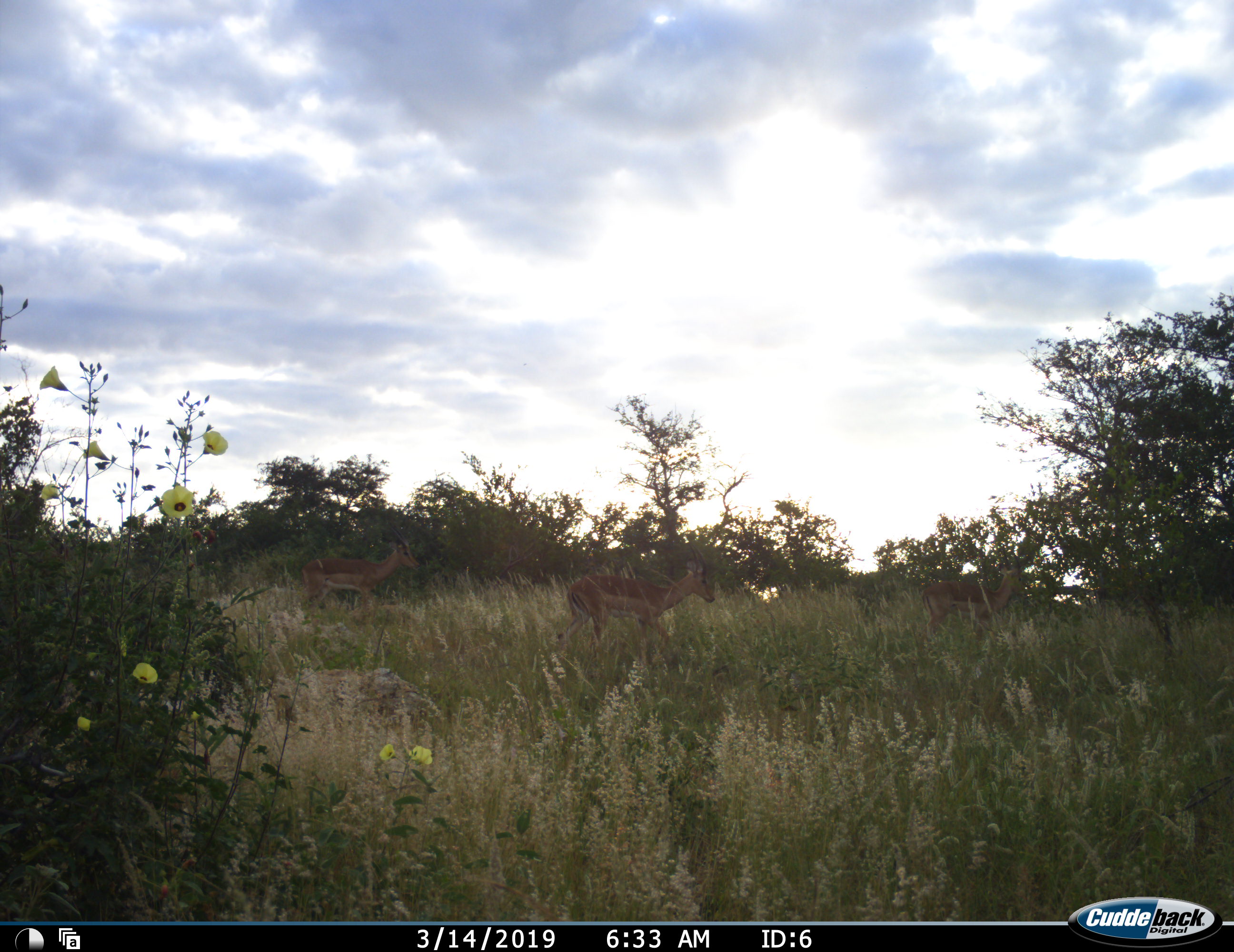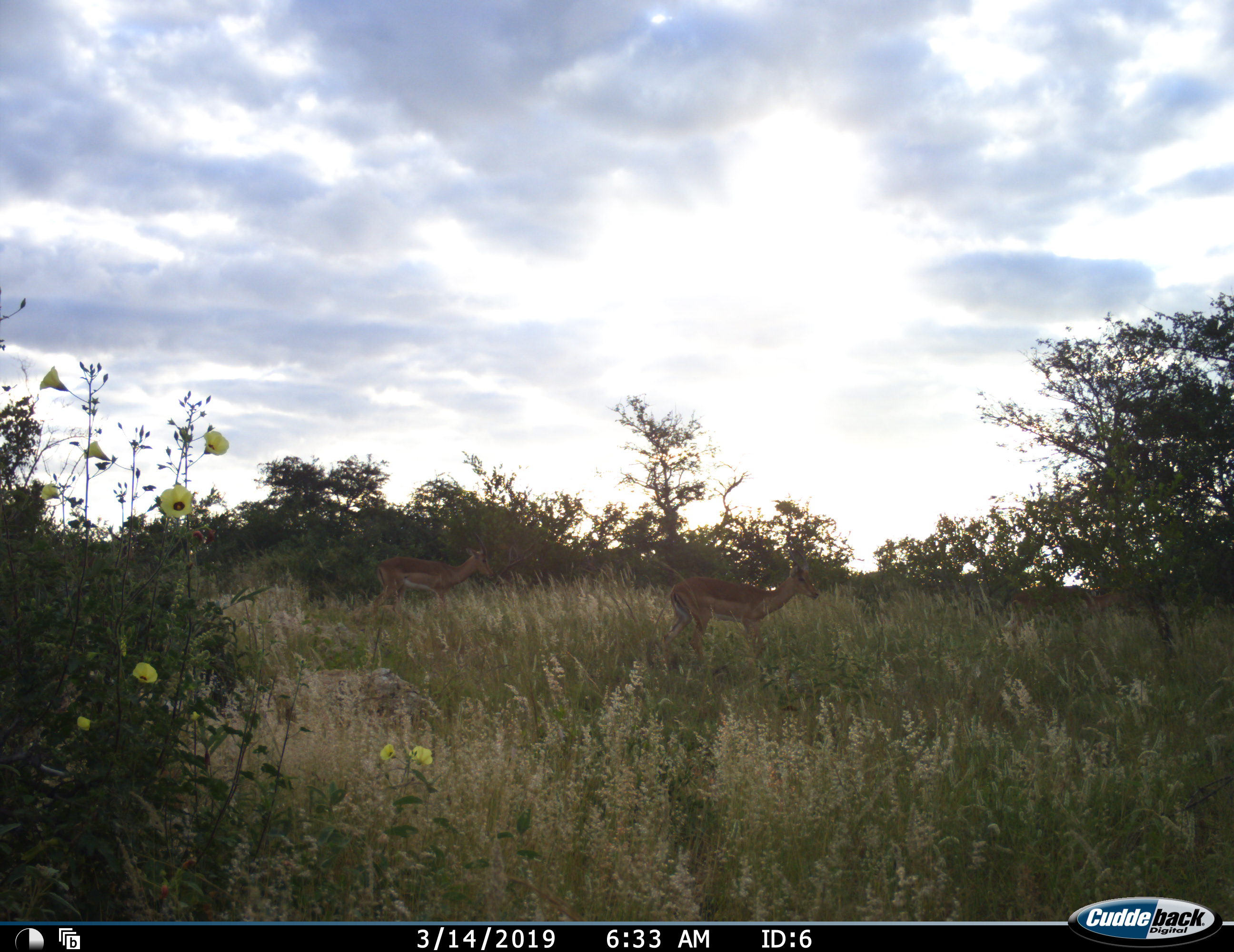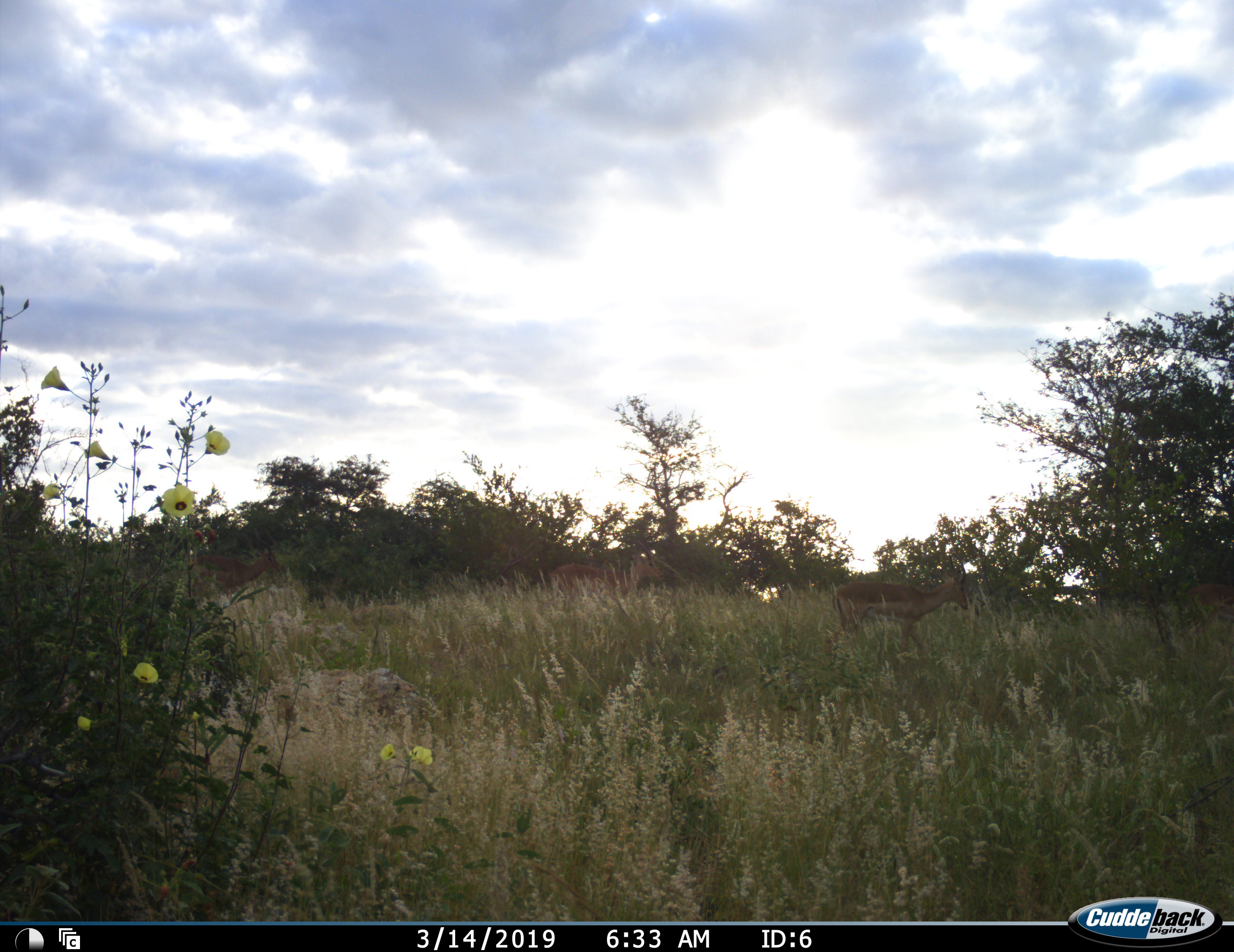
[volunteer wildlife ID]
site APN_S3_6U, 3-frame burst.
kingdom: Animalia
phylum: Chordata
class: Mammalia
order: Artiodactyla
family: Bovidae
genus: Aepyceros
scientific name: Aepyceros melampus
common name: impala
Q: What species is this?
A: Impala (Aepyceros melampus).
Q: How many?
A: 3.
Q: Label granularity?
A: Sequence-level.